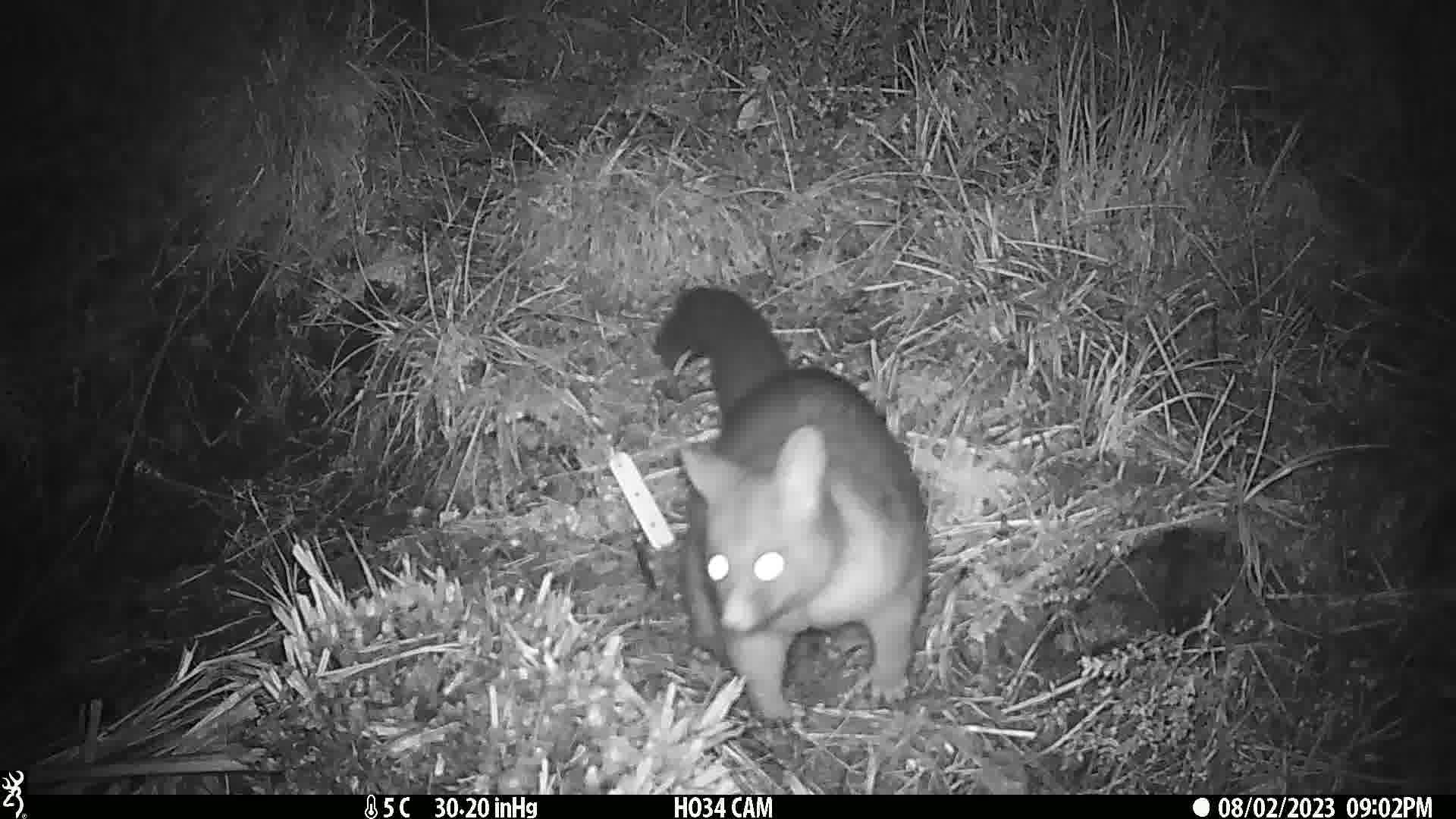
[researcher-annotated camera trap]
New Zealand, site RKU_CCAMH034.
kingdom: Animalia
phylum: Chordata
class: Mammalia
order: Diprotodontia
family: Phalangeridae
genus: Trichosurus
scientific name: Trichosurus vulpecula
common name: common brushtail possum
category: possum